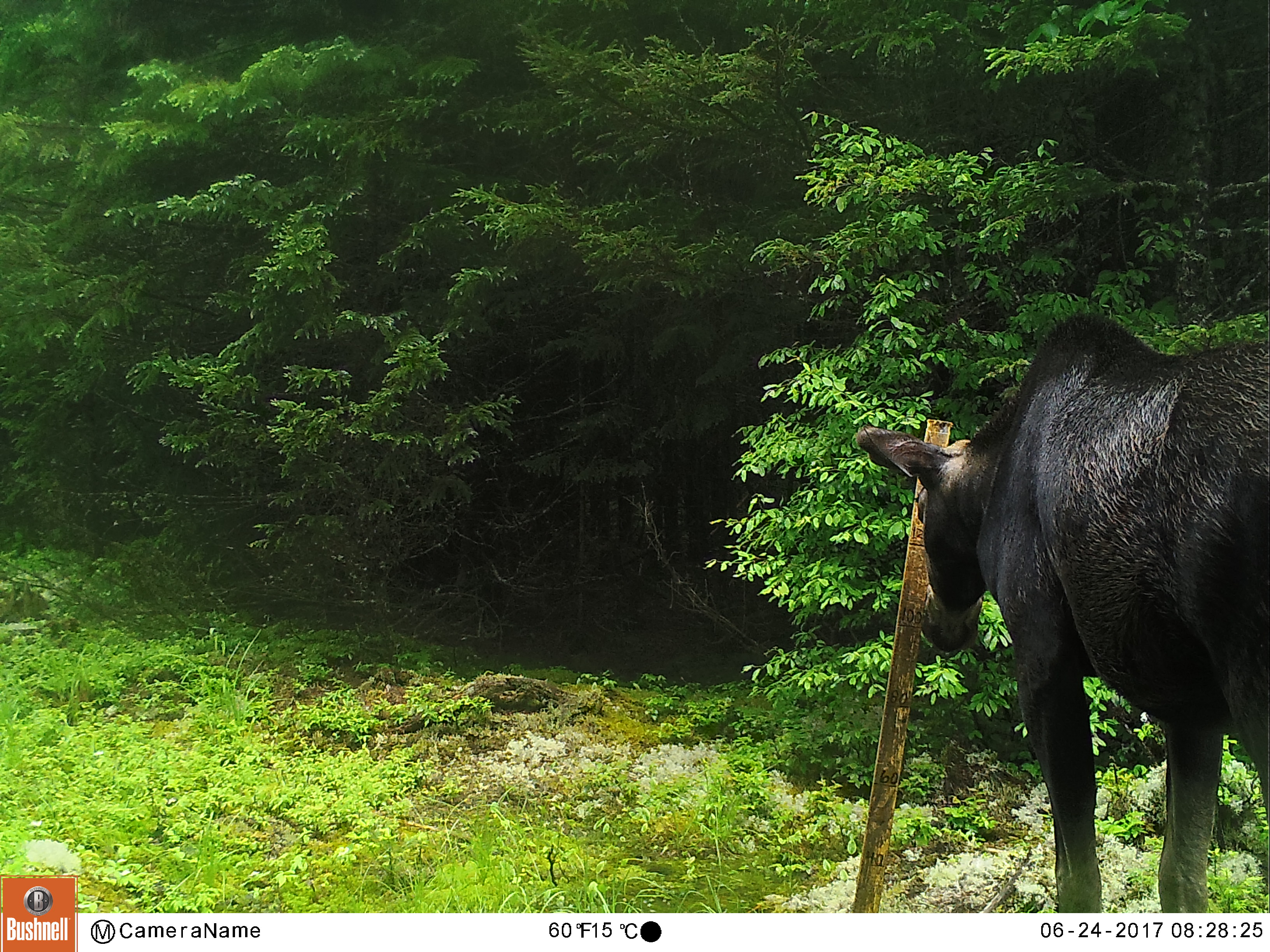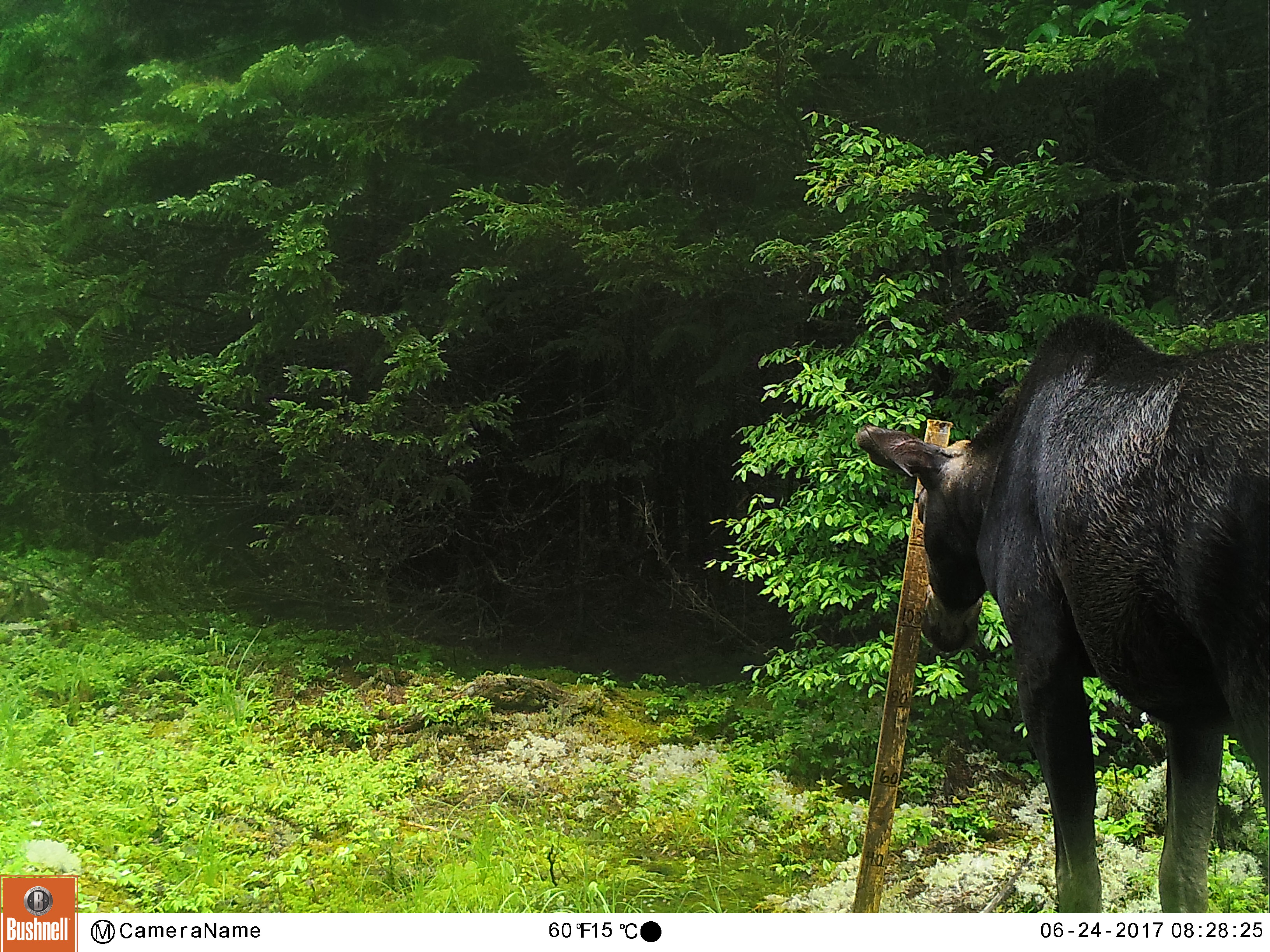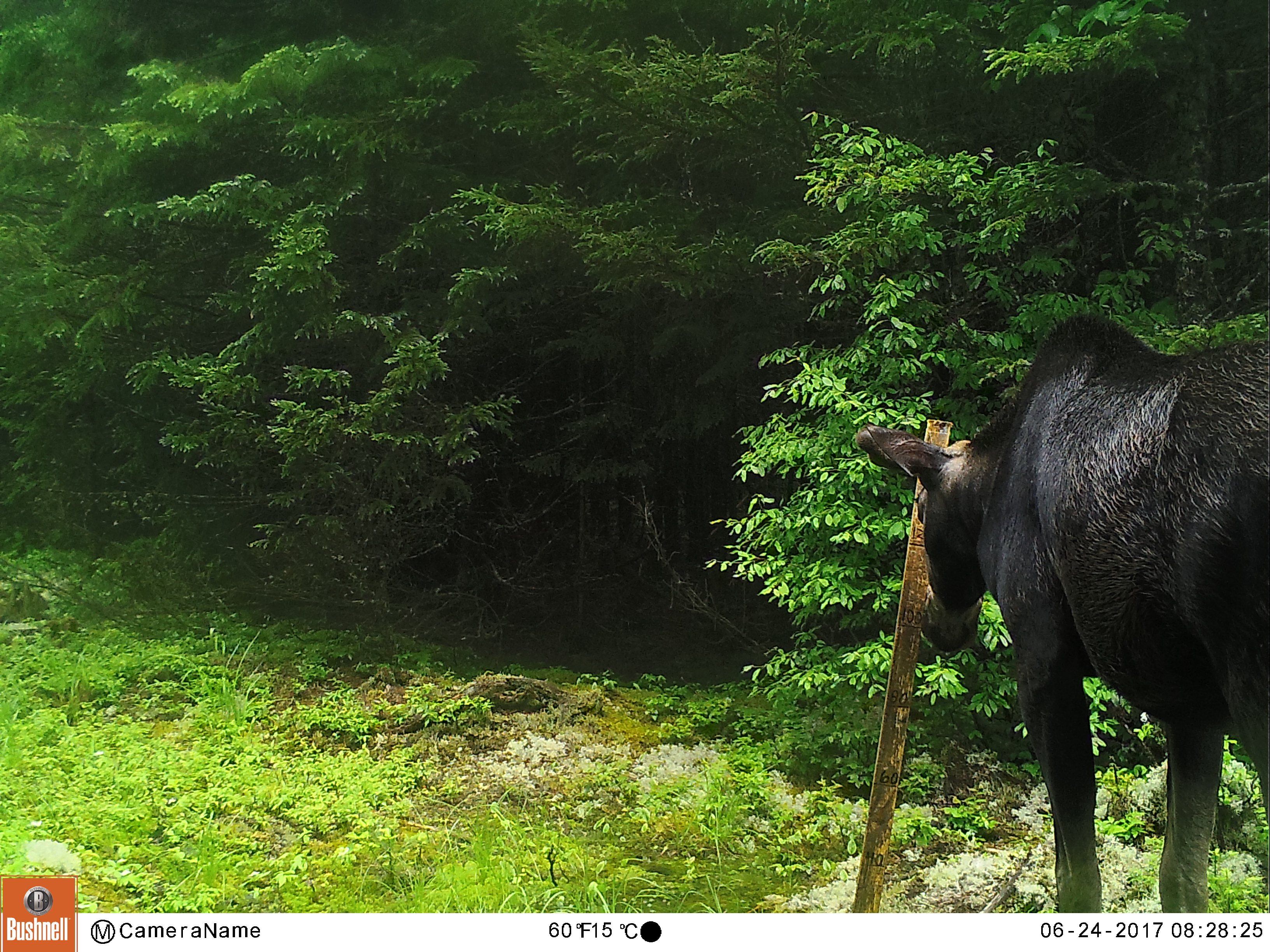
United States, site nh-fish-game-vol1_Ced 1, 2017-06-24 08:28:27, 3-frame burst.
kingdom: Animalia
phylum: Chordata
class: Mammalia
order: Artiodactyla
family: Cervidae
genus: Alces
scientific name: Alces alces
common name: moose